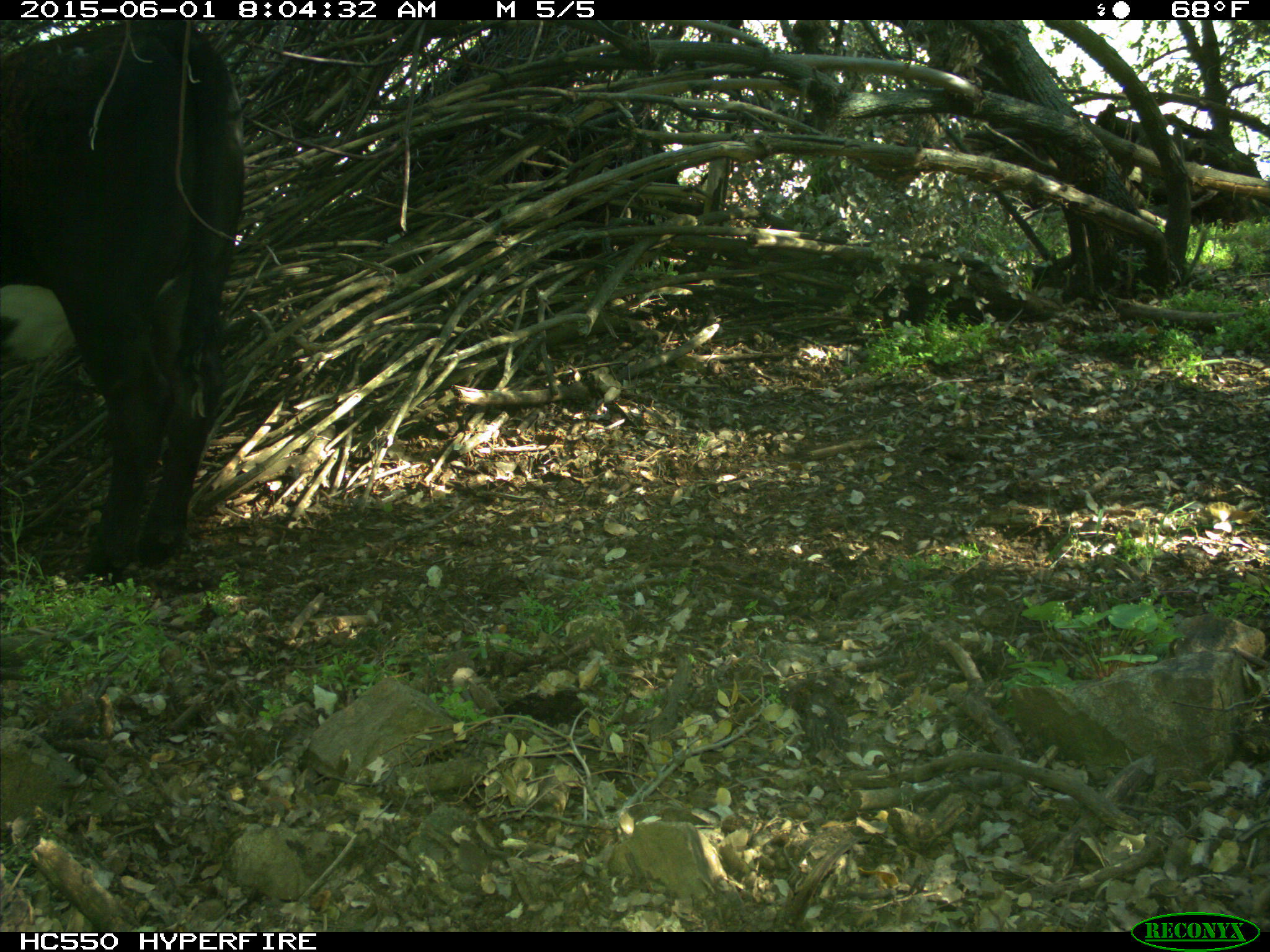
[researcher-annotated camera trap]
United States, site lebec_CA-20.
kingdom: Animalia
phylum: Chordata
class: Mammalia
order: Artiodactyla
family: Bovidae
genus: Bos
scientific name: Bos taurus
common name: domestic cow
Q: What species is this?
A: Bos taurus (domestic cow).